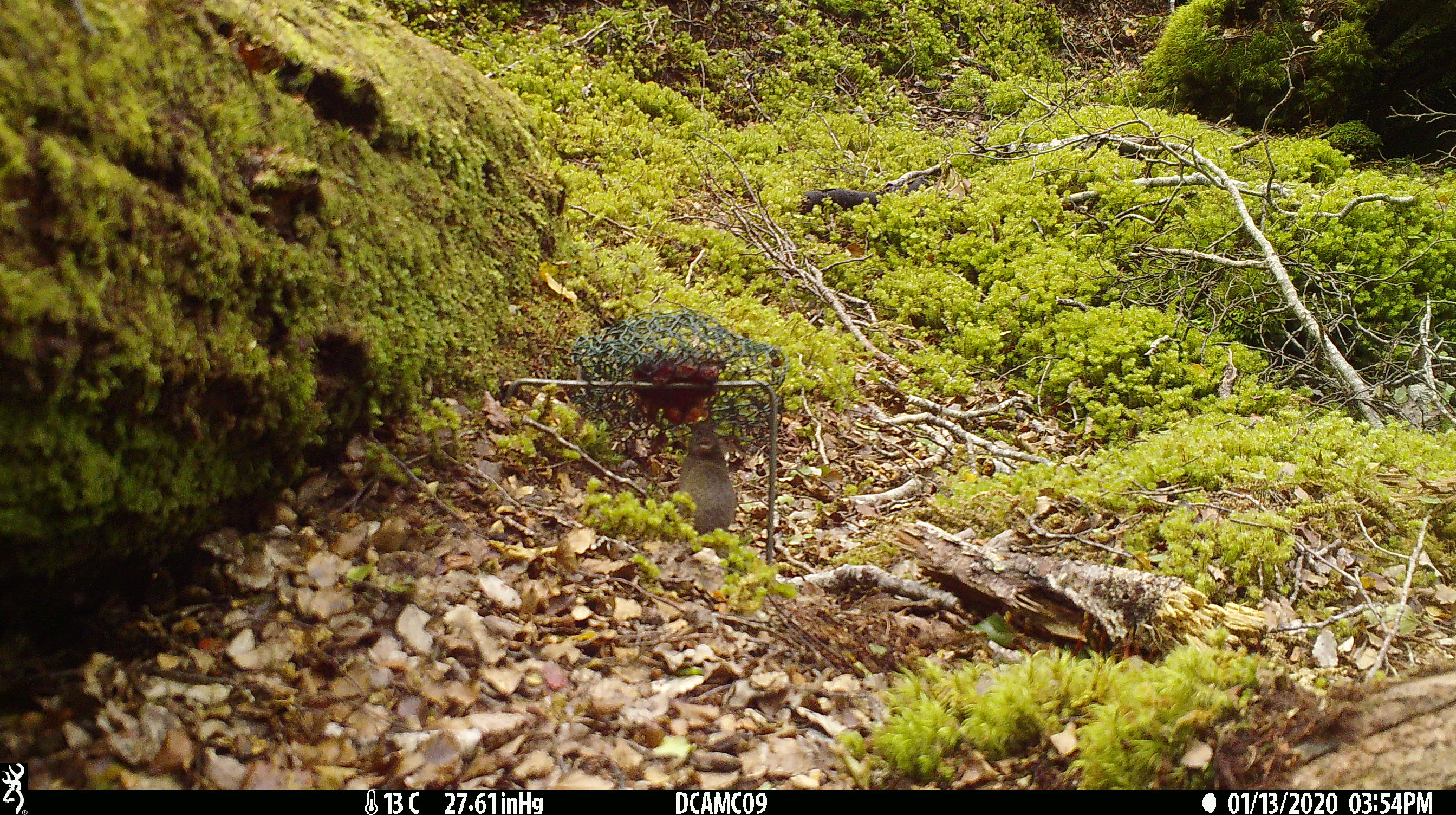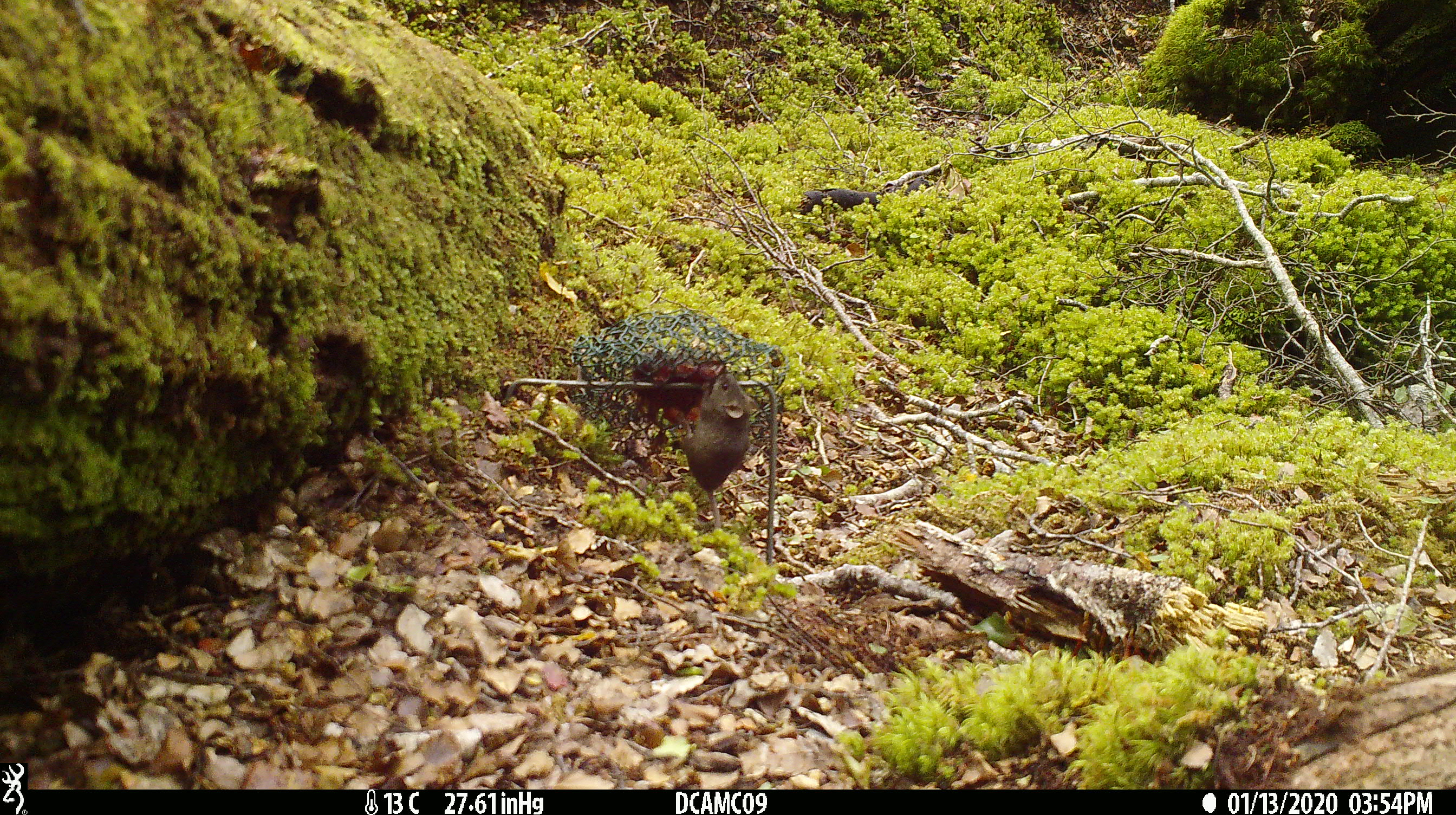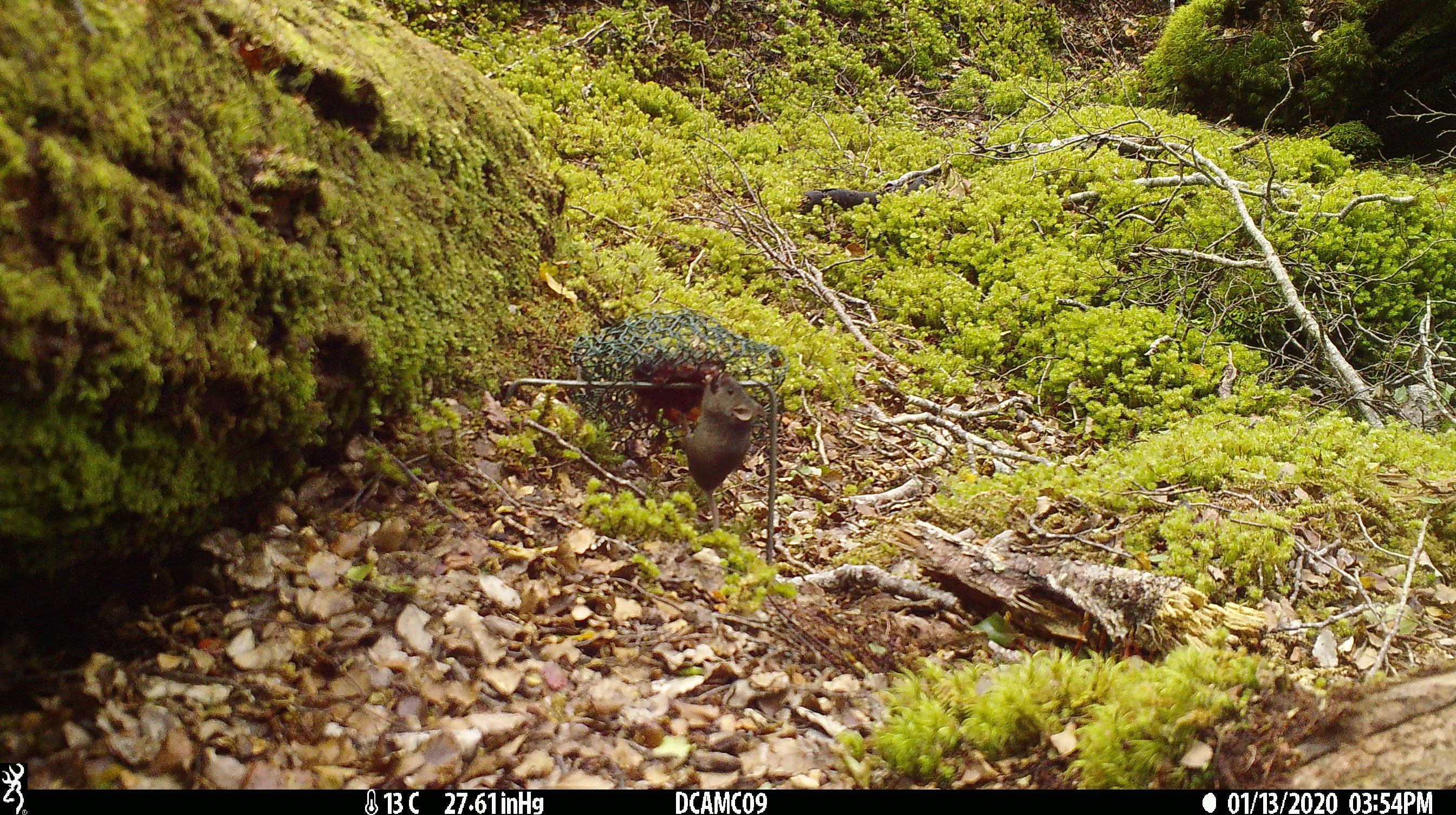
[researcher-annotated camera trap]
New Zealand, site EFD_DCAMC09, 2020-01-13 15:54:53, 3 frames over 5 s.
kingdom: Animalia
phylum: Chordata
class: Mammalia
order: Rodentia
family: Muridae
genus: Mus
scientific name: Mus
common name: mouse